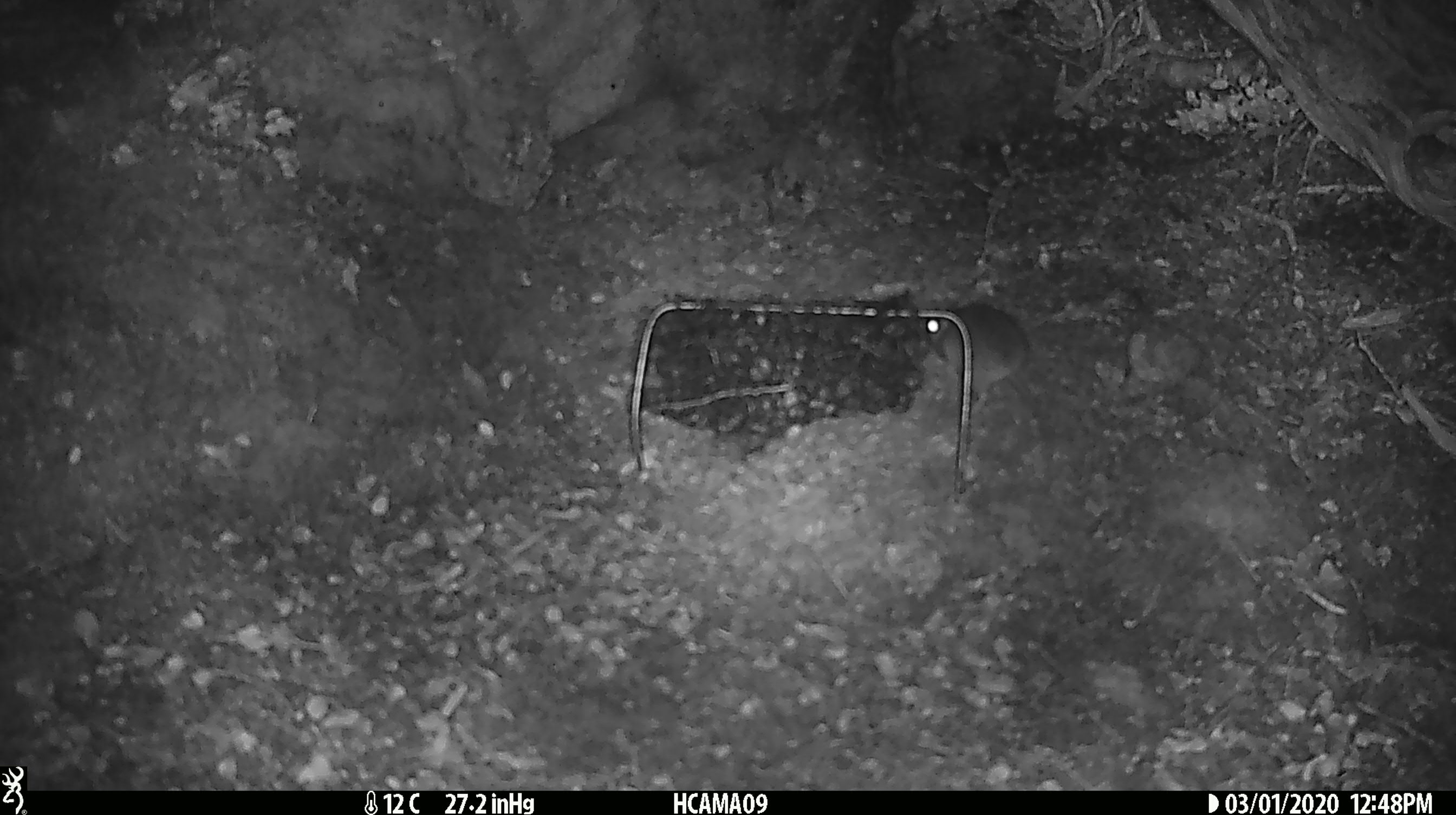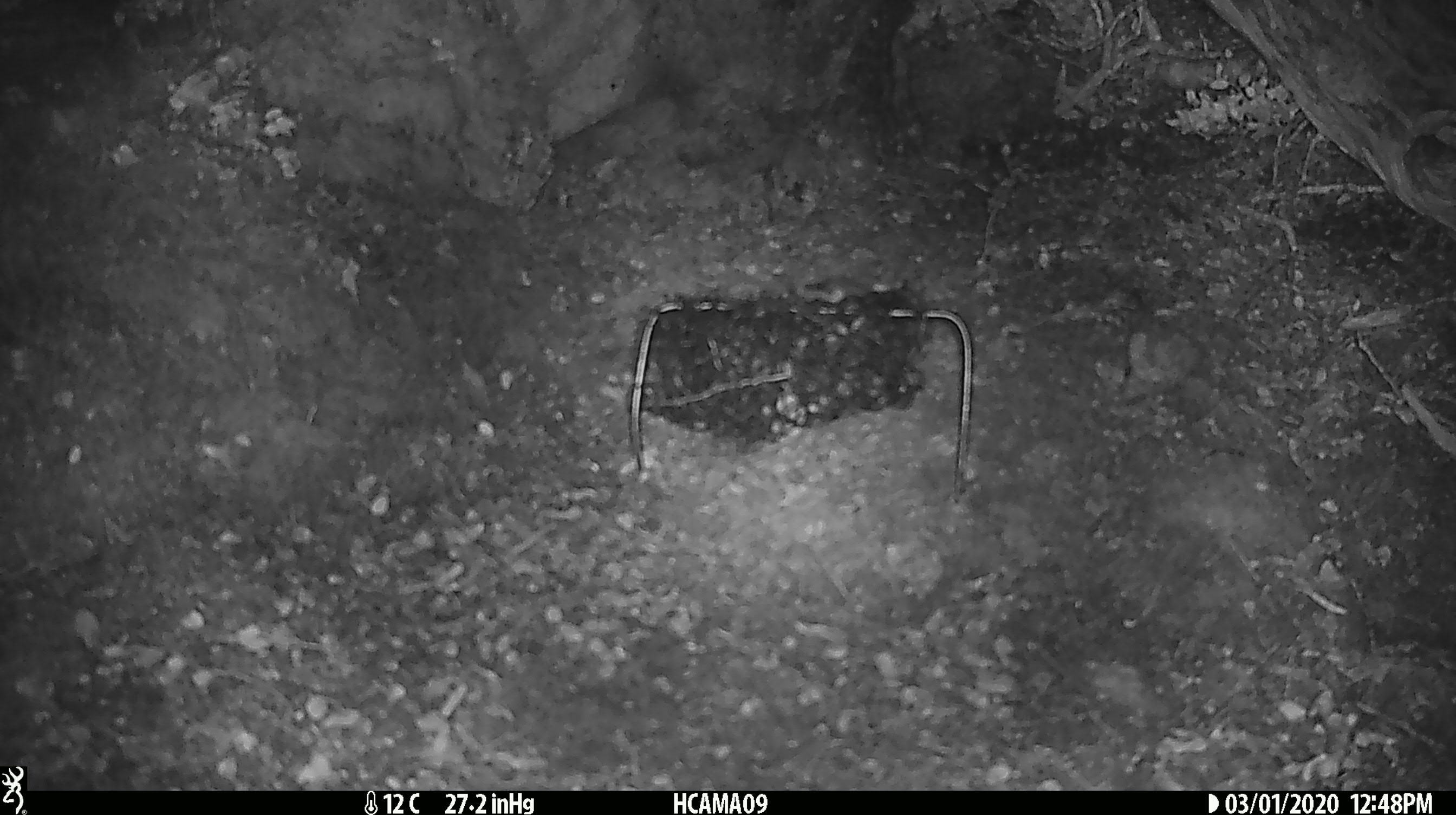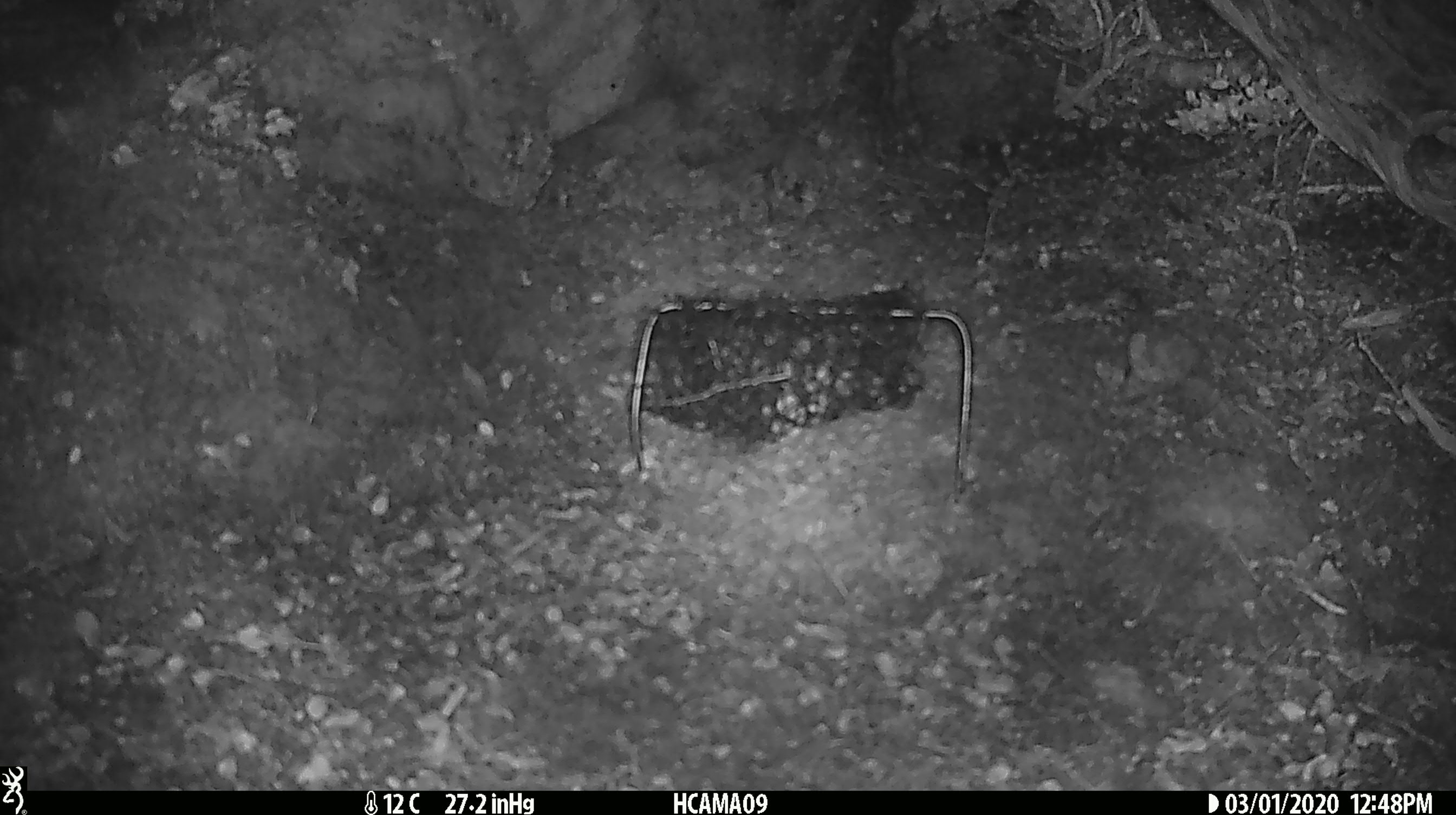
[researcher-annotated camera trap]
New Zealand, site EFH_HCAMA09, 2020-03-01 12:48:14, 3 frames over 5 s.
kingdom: Animalia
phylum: Chordata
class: Mammalia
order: Rodentia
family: Muridae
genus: Mus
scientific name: Mus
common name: mouse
Mouse (Mus).